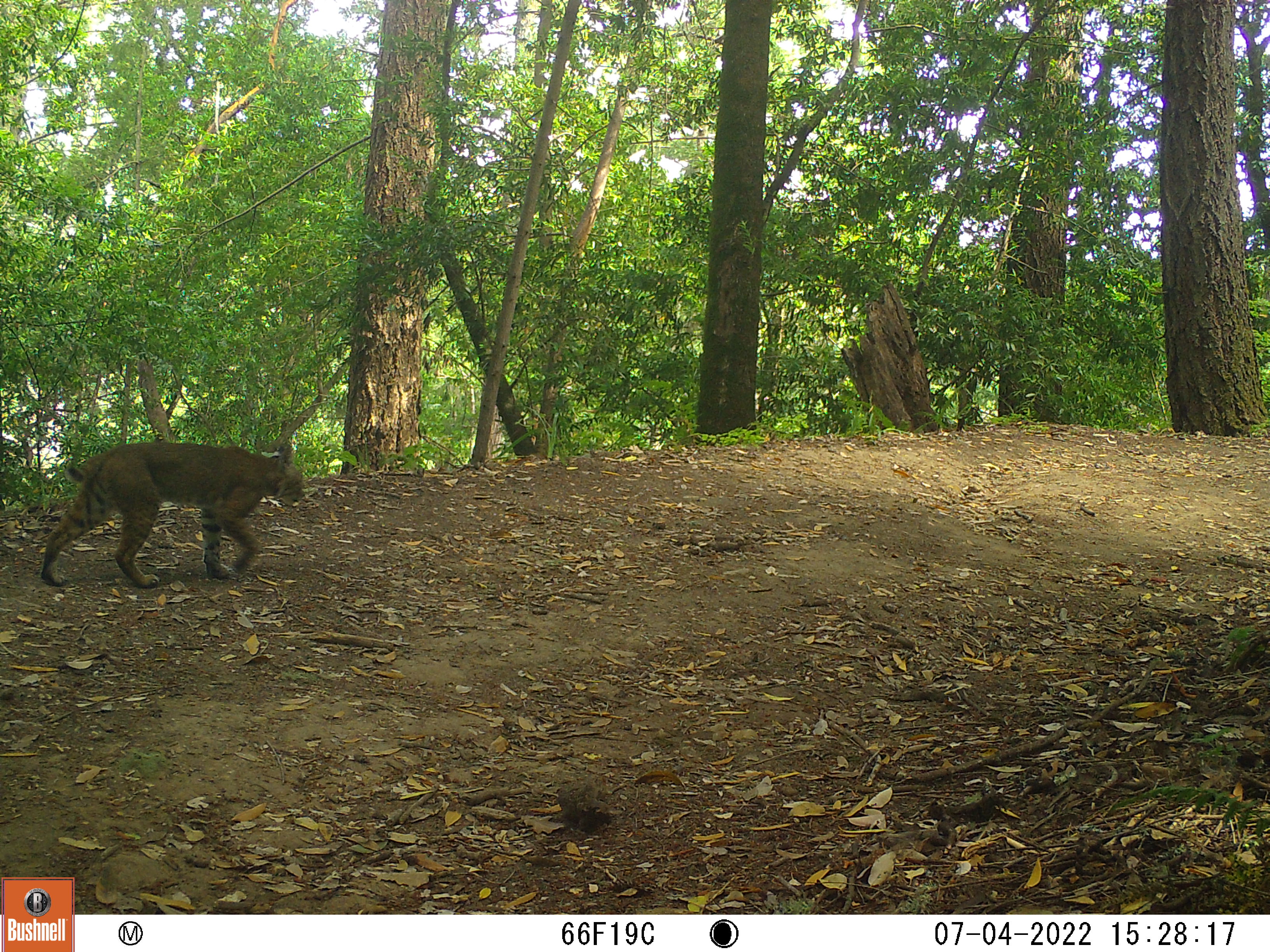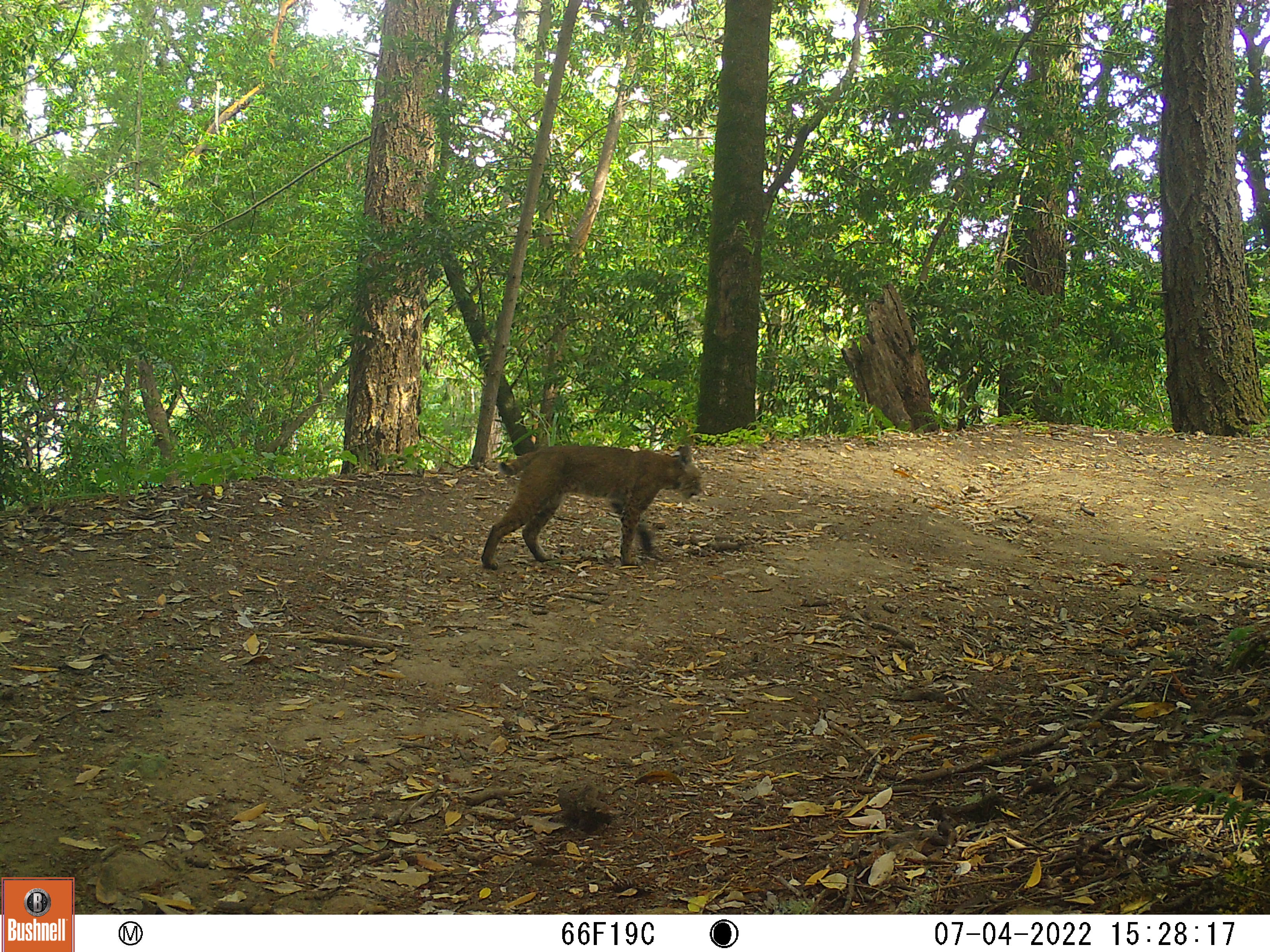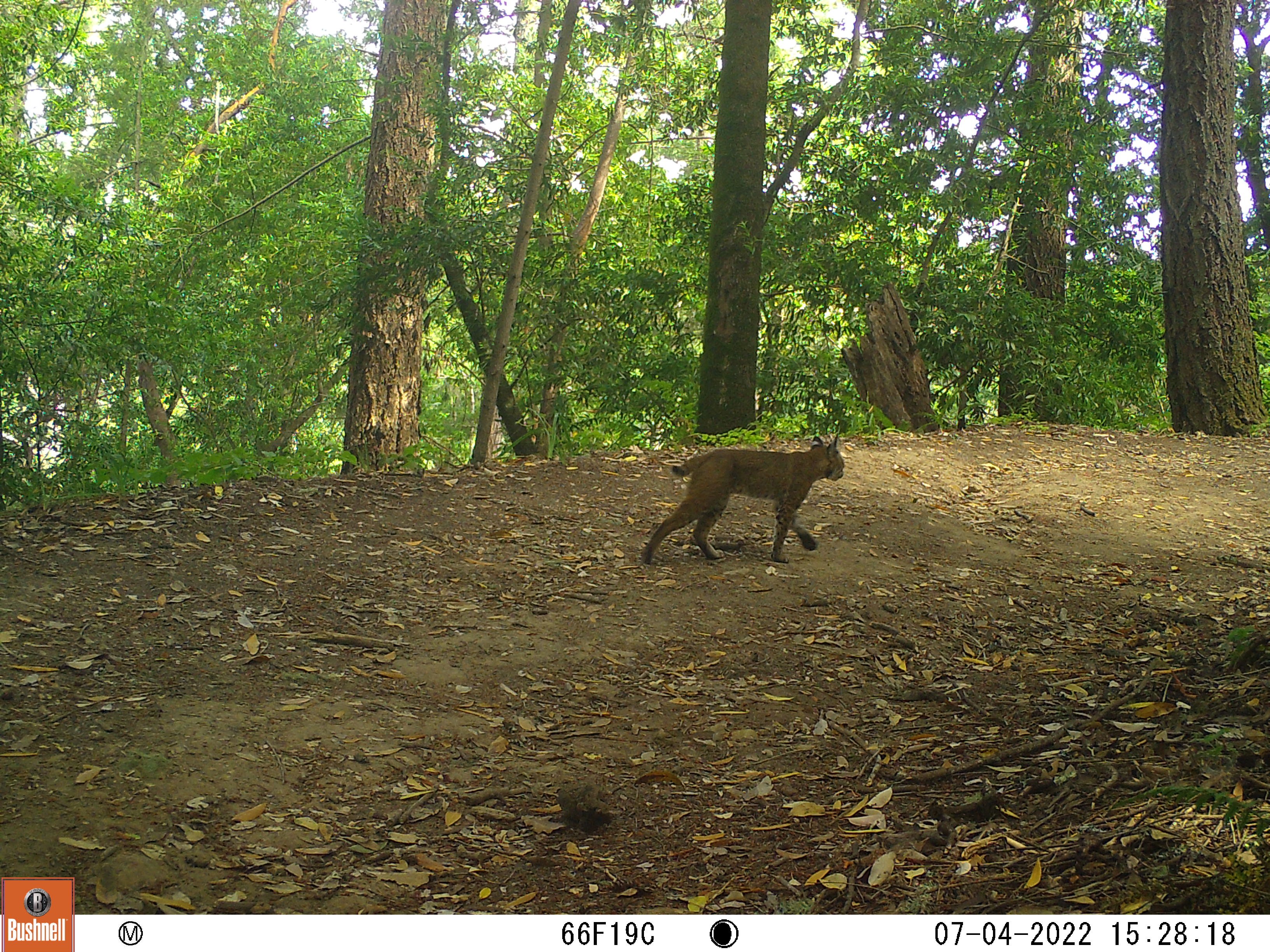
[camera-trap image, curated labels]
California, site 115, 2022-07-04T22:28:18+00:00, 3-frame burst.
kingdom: Animalia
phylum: Chordata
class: Mammalia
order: Carnivora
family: Felidae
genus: Lynx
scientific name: Lynx rufus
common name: bobcat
Bobcat (Lynx rufus).